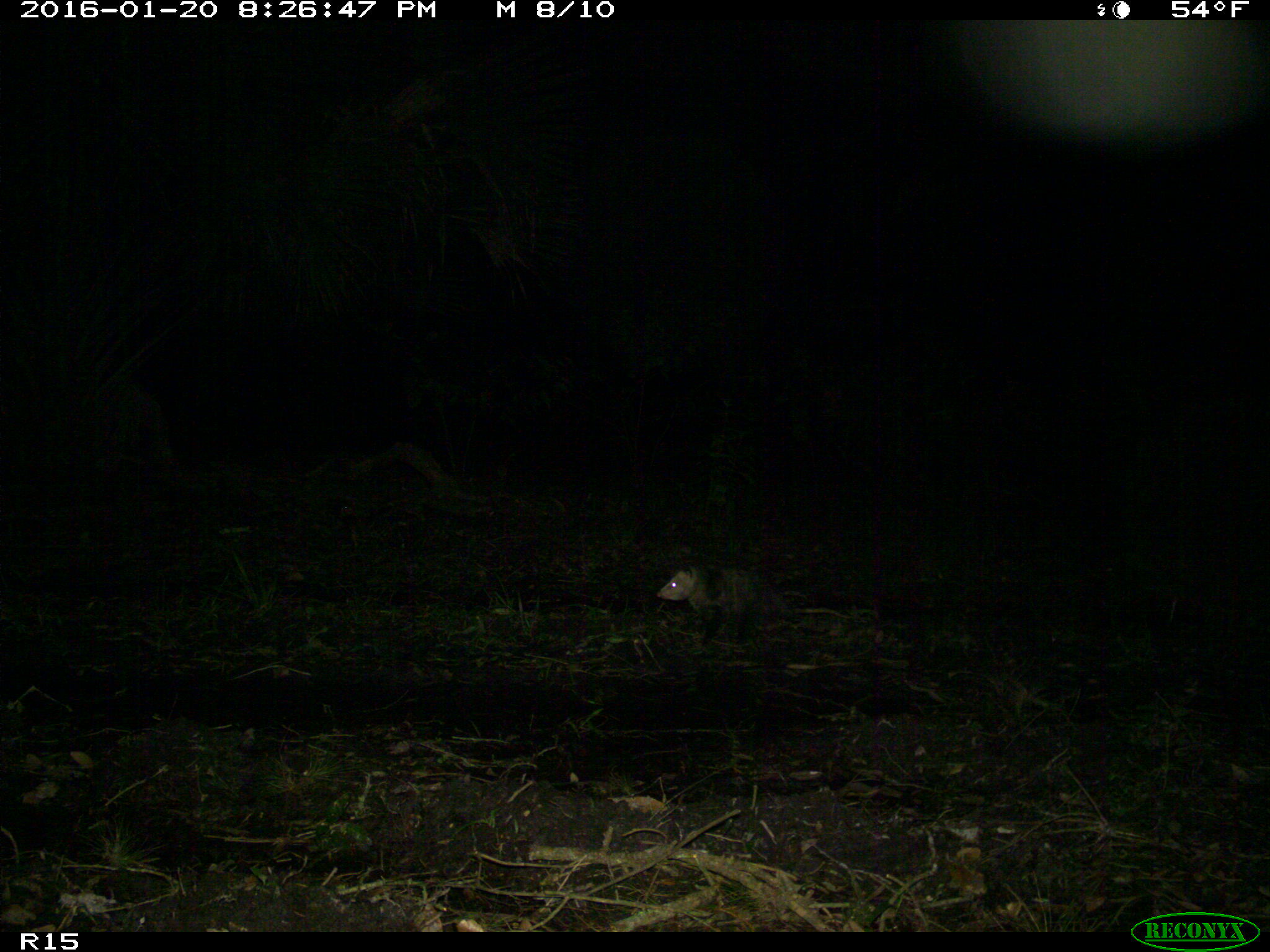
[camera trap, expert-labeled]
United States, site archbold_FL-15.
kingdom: Animalia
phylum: Chordata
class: Mammalia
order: Didelphimorphia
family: Didelphidae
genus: Didelphis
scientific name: Didelphis virginiana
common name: virginia opossum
Didelphis virginiana (virginia opossum).